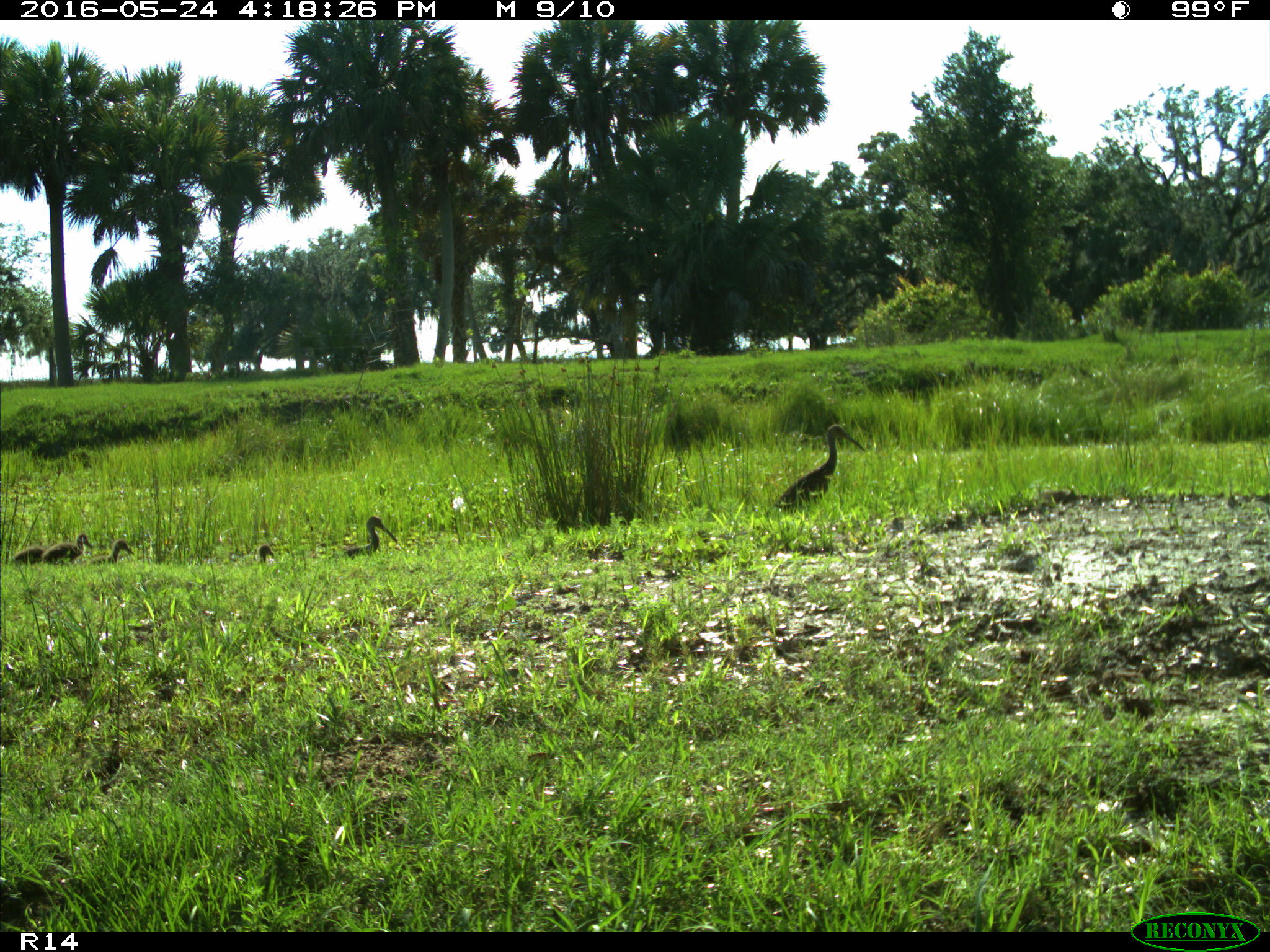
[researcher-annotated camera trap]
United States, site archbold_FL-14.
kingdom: Animalia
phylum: Chordata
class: Aves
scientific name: Aves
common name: birds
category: unidentified bird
Unidentified bird (birds) (Aves).